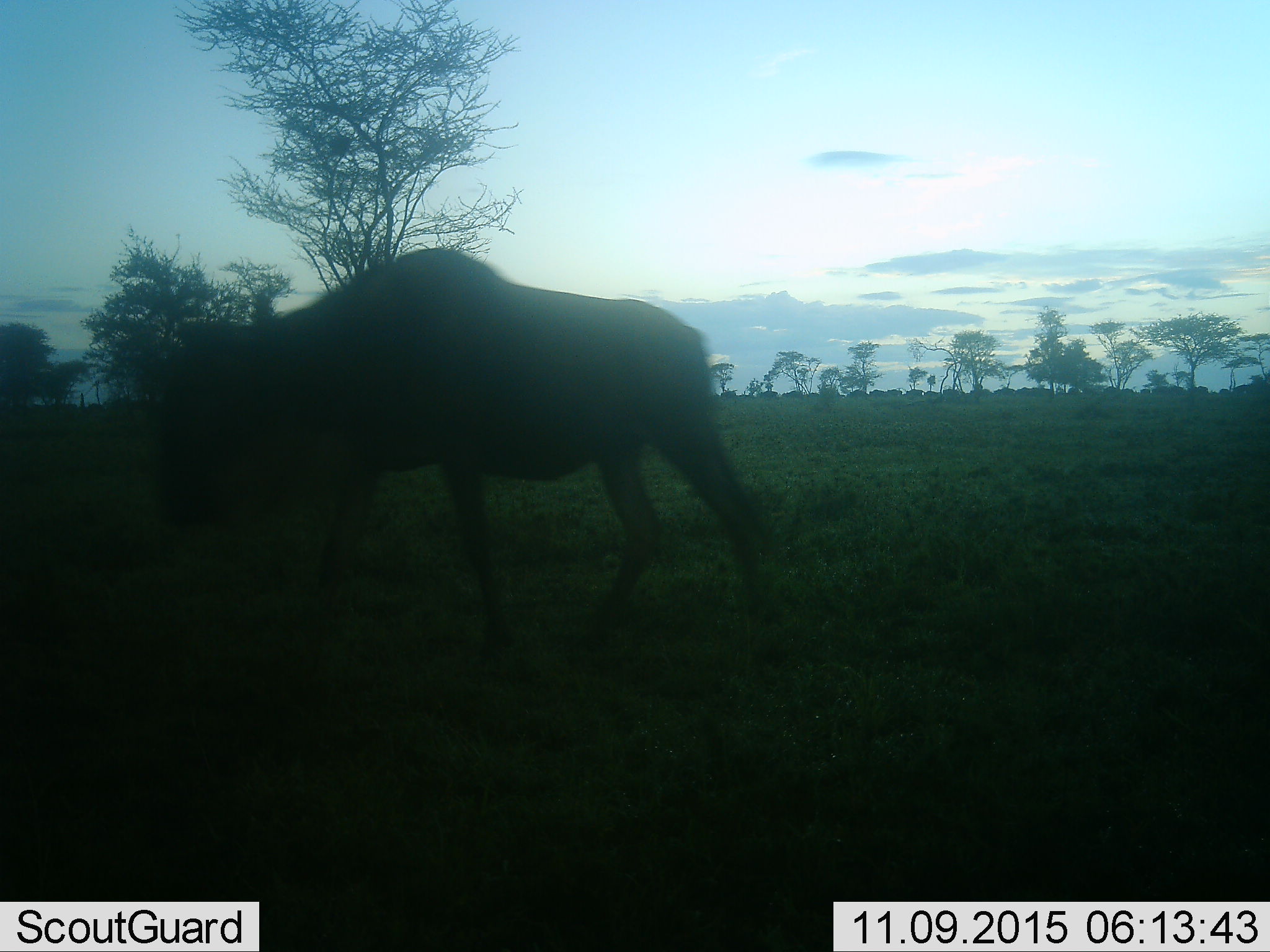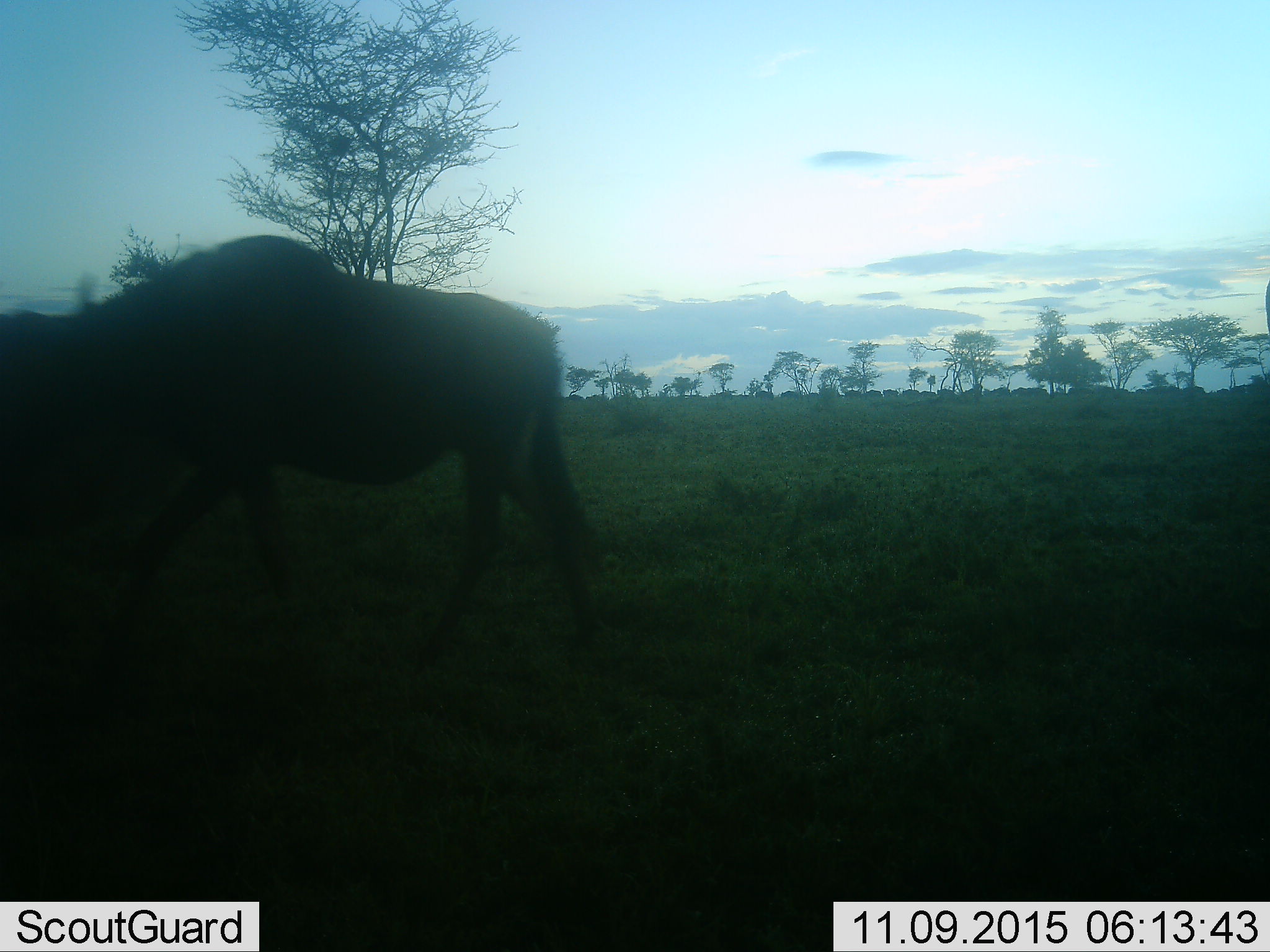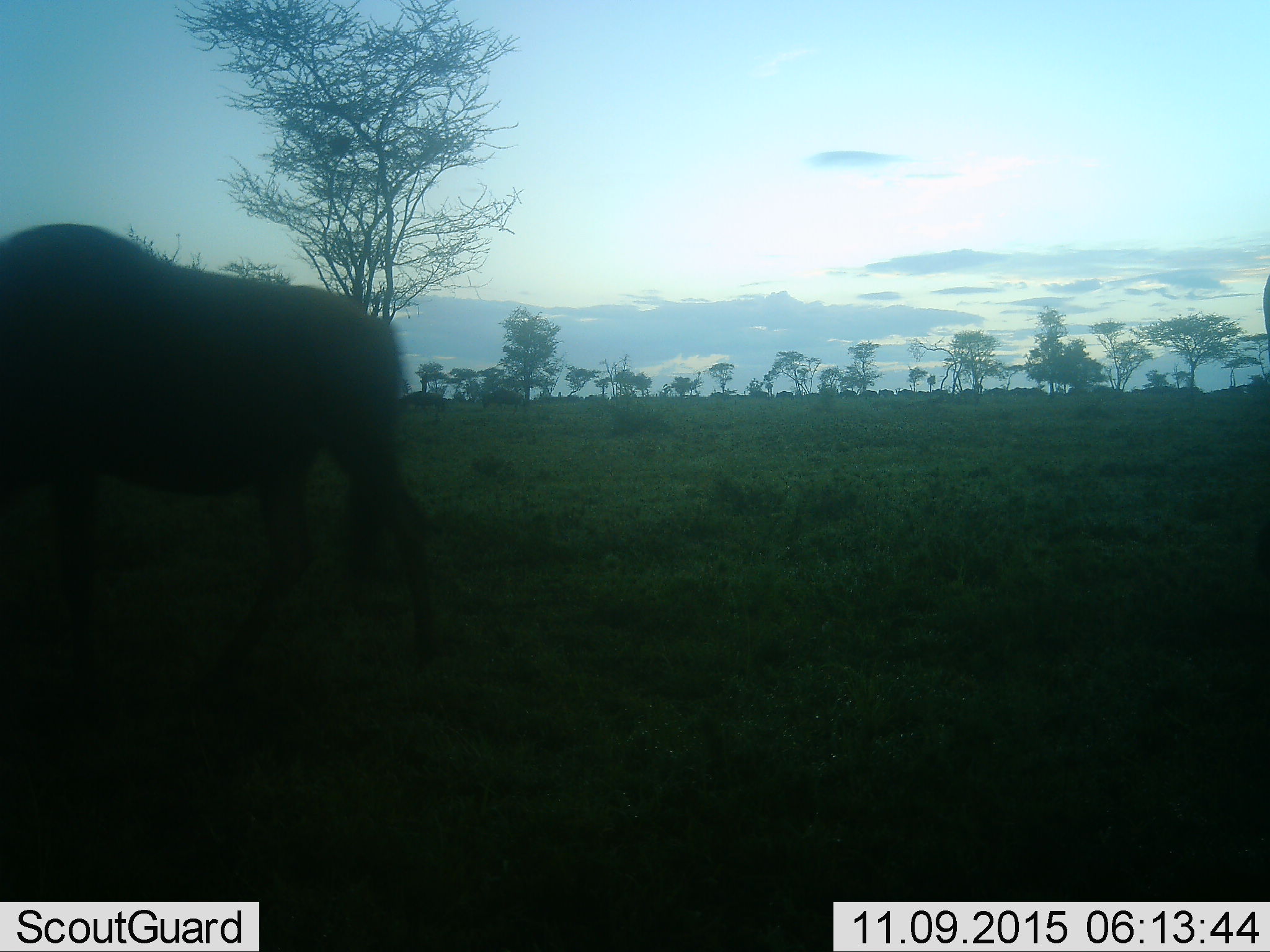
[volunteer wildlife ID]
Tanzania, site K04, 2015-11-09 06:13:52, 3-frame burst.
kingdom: Animalia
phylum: Chordata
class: Mammalia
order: Artiodactyla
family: Bovidae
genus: Connochaetes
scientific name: Connochaetes taurinus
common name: blue wildebeest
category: wildebeest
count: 11-50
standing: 0%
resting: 0%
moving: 100%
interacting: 0%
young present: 0%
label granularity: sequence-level